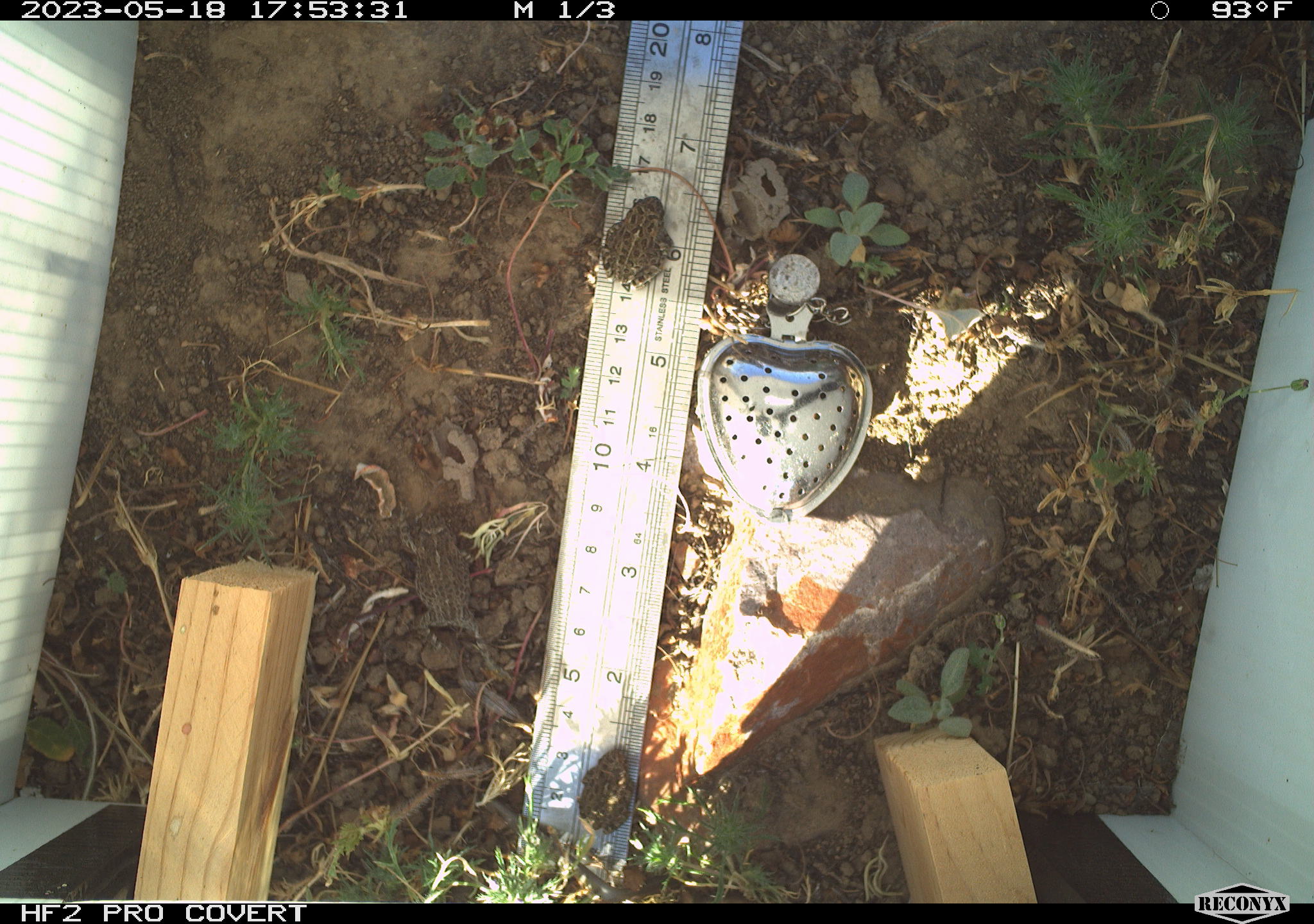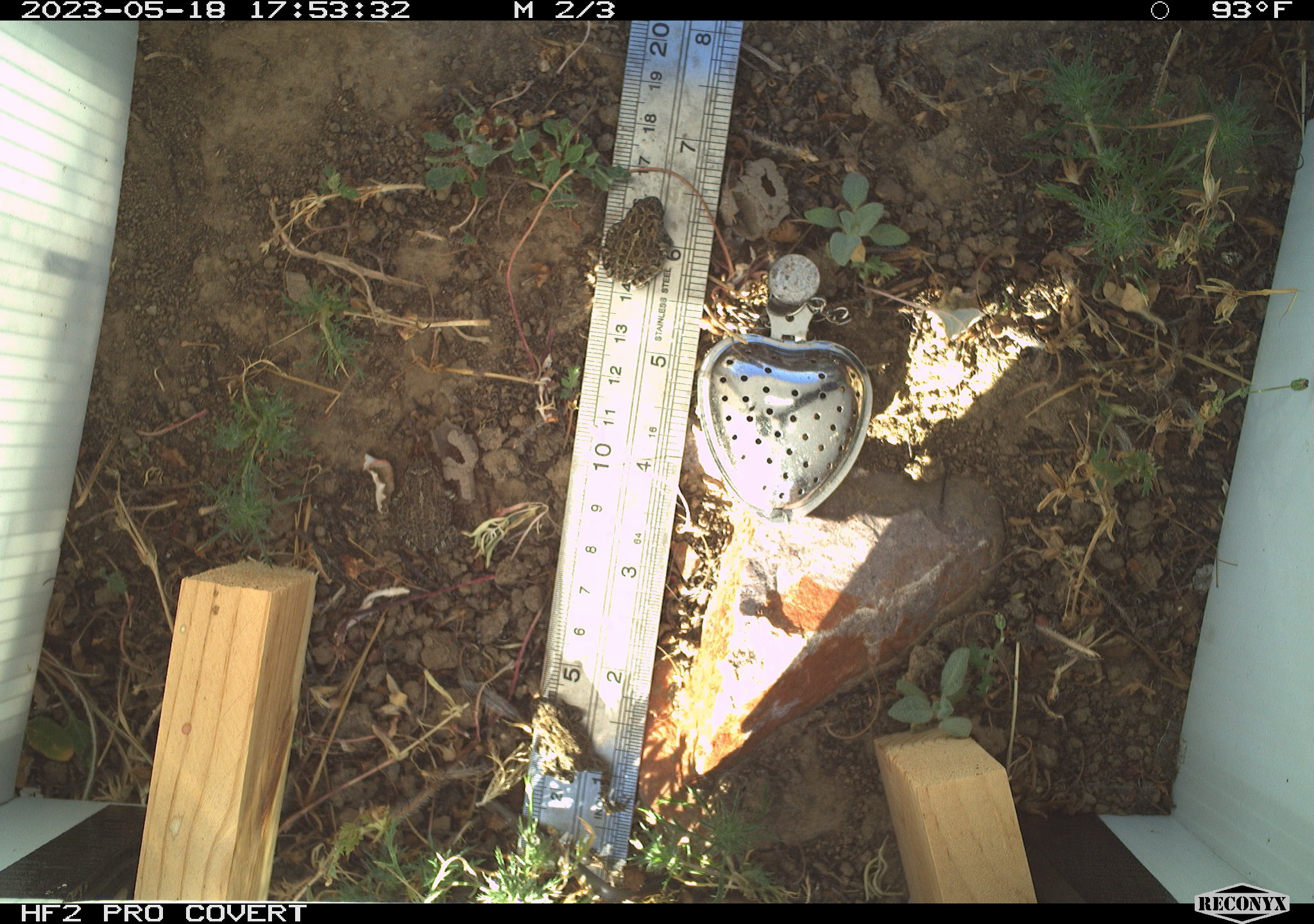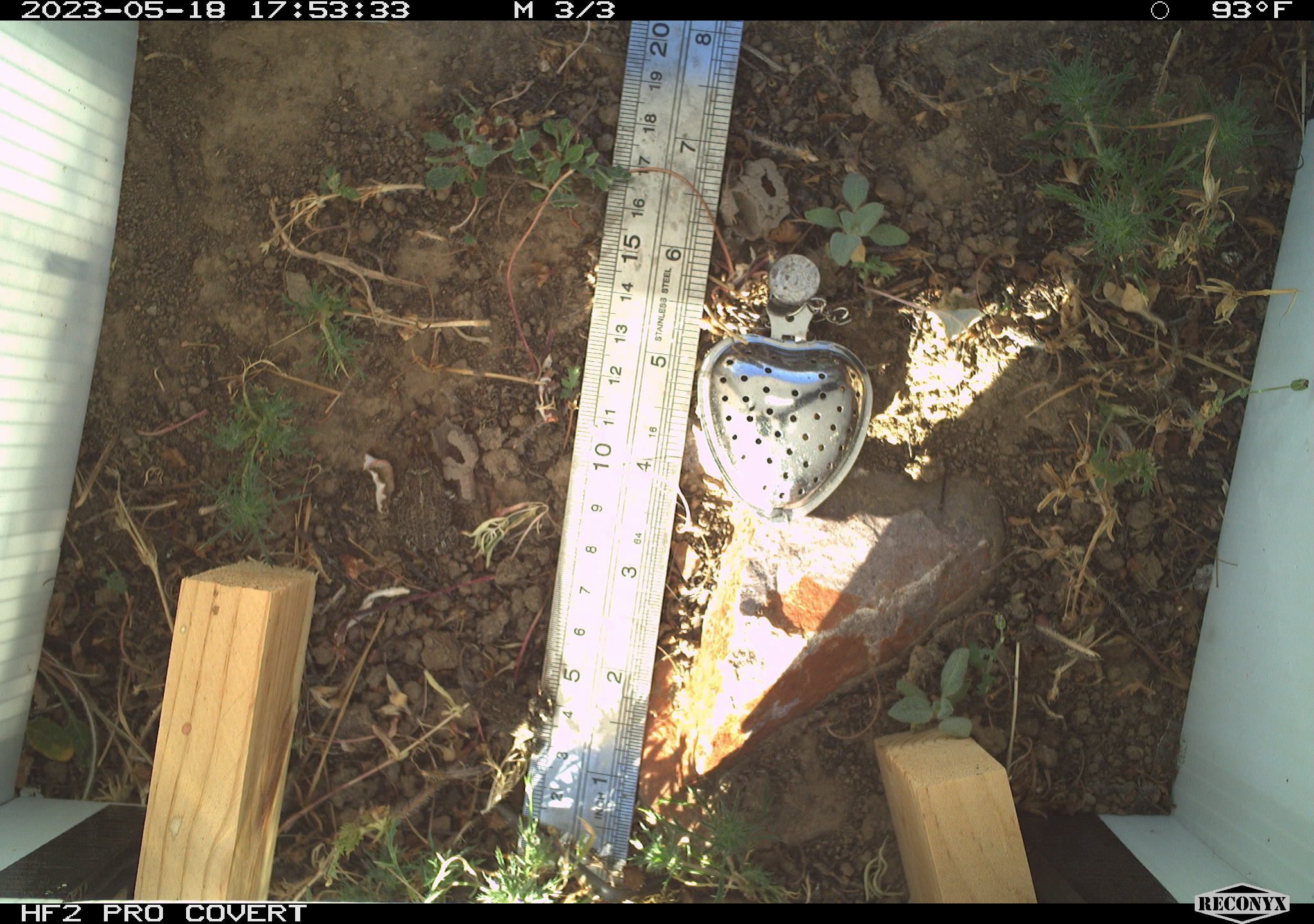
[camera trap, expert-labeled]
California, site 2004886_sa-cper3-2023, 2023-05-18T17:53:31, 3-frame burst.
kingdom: Animalia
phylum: Chordata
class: Amphibia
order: Anura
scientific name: Anura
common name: frogs